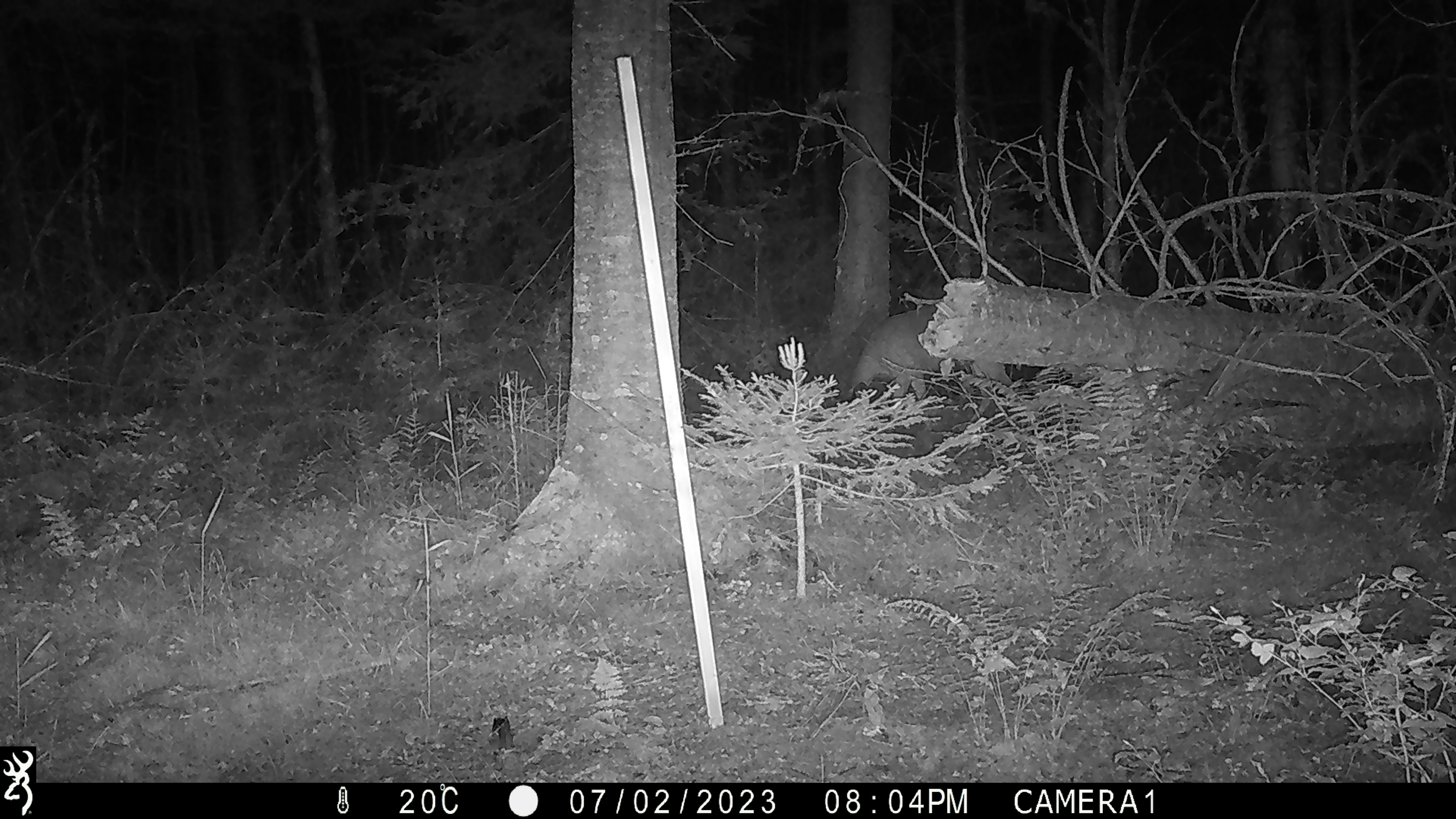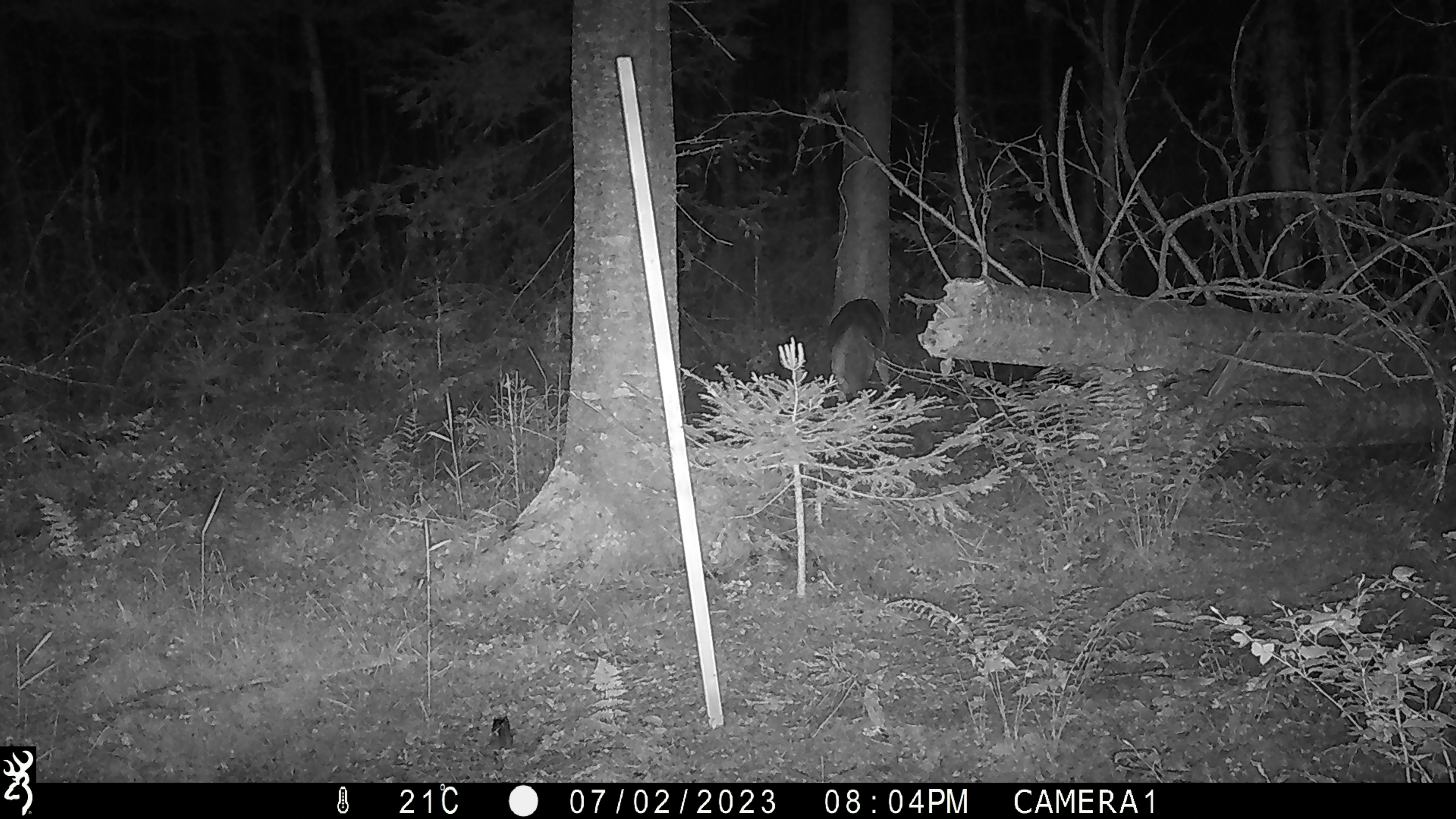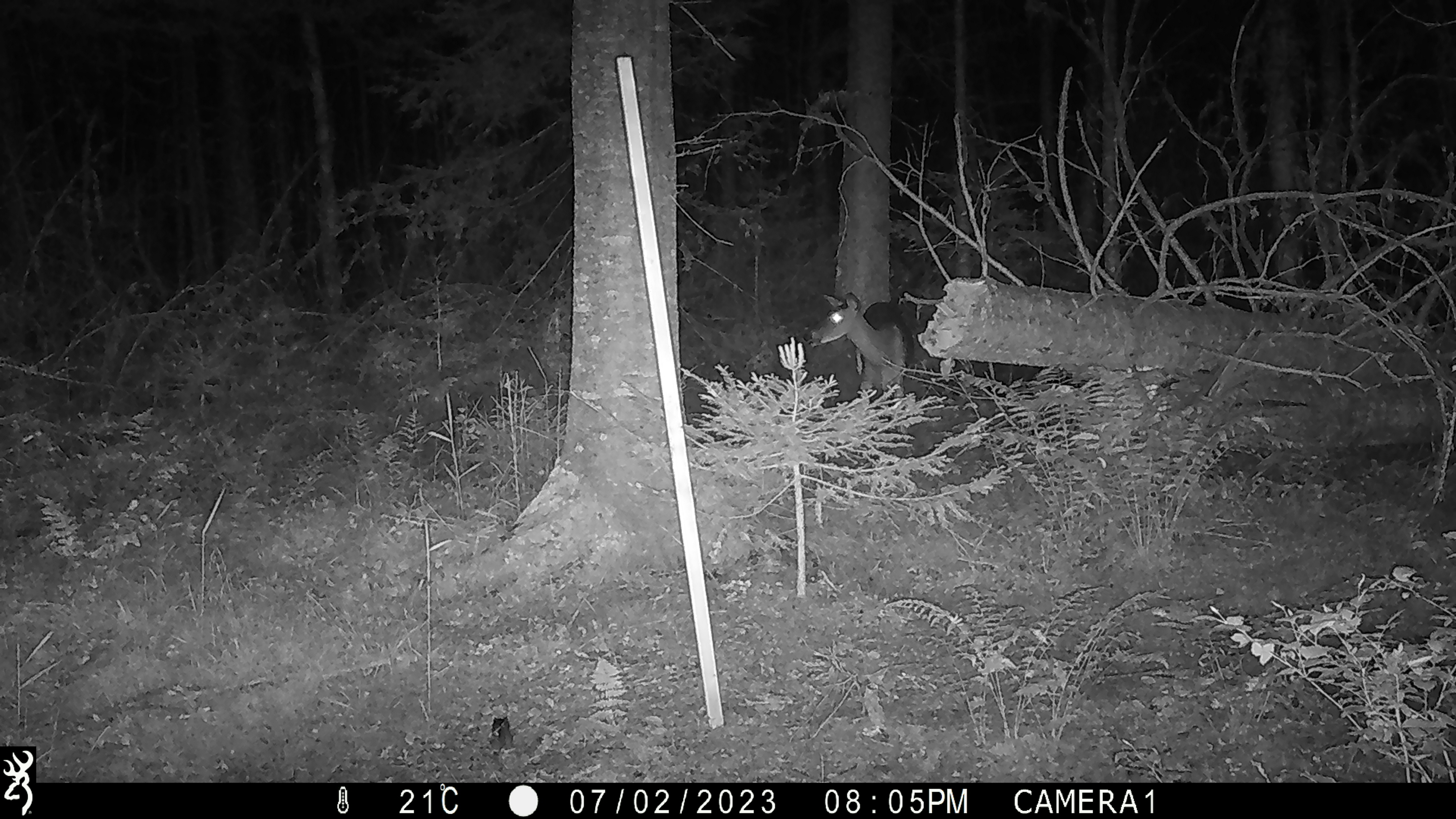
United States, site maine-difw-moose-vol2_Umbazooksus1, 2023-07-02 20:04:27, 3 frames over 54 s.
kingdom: Animalia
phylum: Chordata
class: Mammalia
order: Artiodactyla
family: Cervidae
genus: Odocoileus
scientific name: Odocoileus virginianus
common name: white-tailed deer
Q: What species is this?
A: White-tailed deer (Odocoileus virginianus).